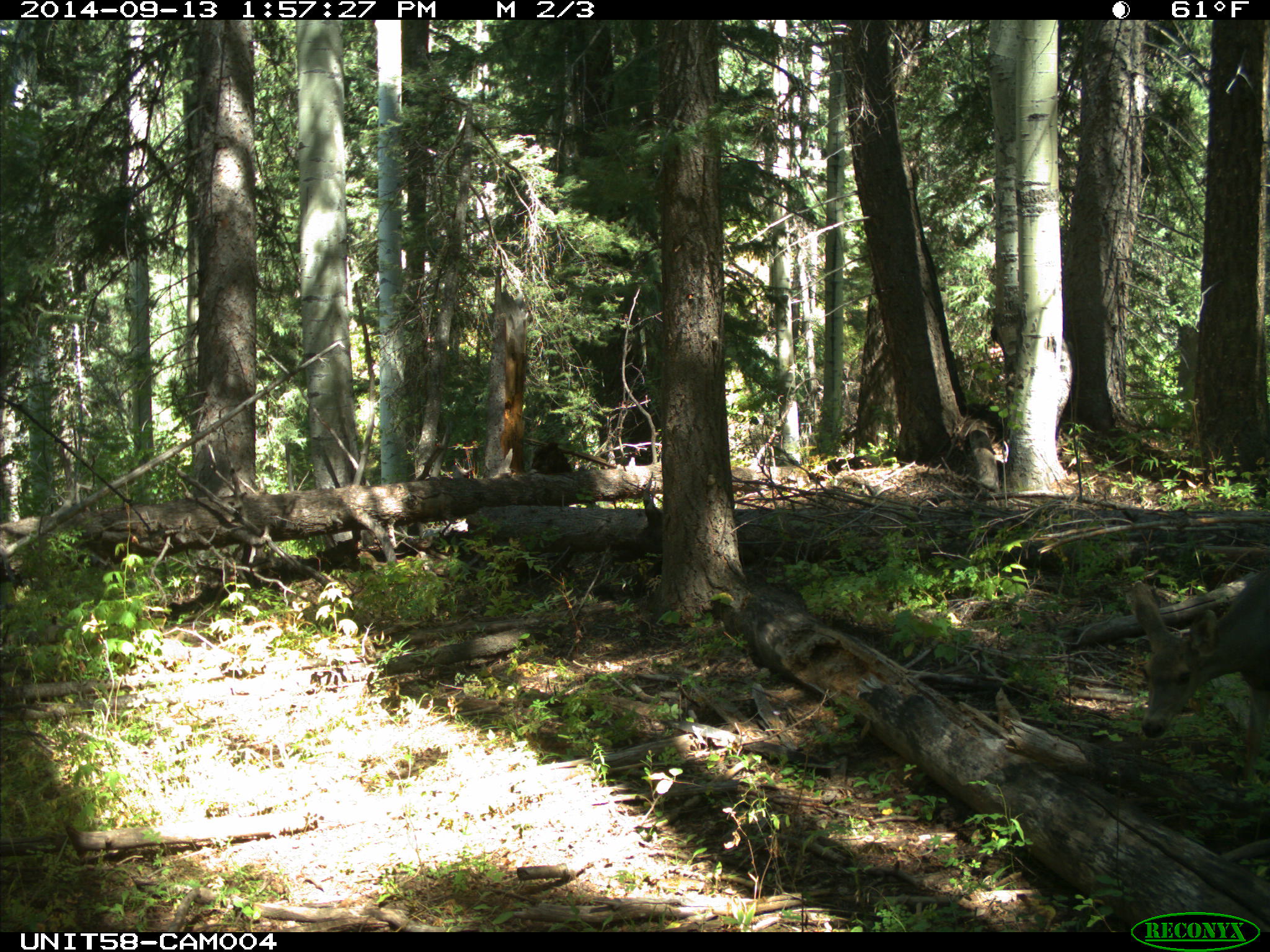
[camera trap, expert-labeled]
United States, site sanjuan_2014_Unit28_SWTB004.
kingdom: Animalia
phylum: Chordata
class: Mammalia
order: Artiodactyla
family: Cervidae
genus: Odocoileus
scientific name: Odocoileus hemionus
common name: mule deer